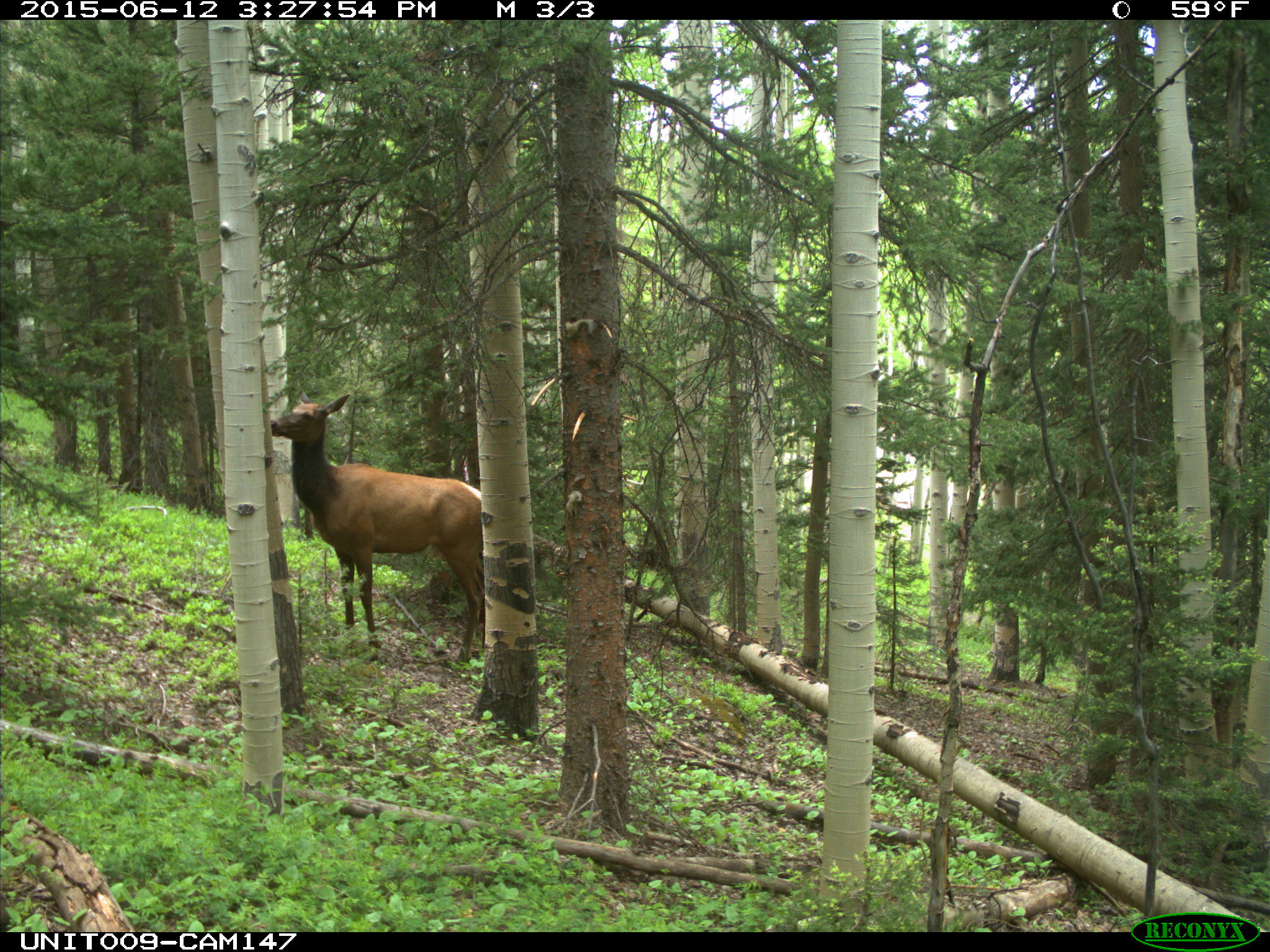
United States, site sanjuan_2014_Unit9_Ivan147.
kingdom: Animalia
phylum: Chordata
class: Mammalia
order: Artiodactyla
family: Cervidae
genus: Cervus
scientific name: Cervus elaphus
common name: red deer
Cervus elaphus (red deer).